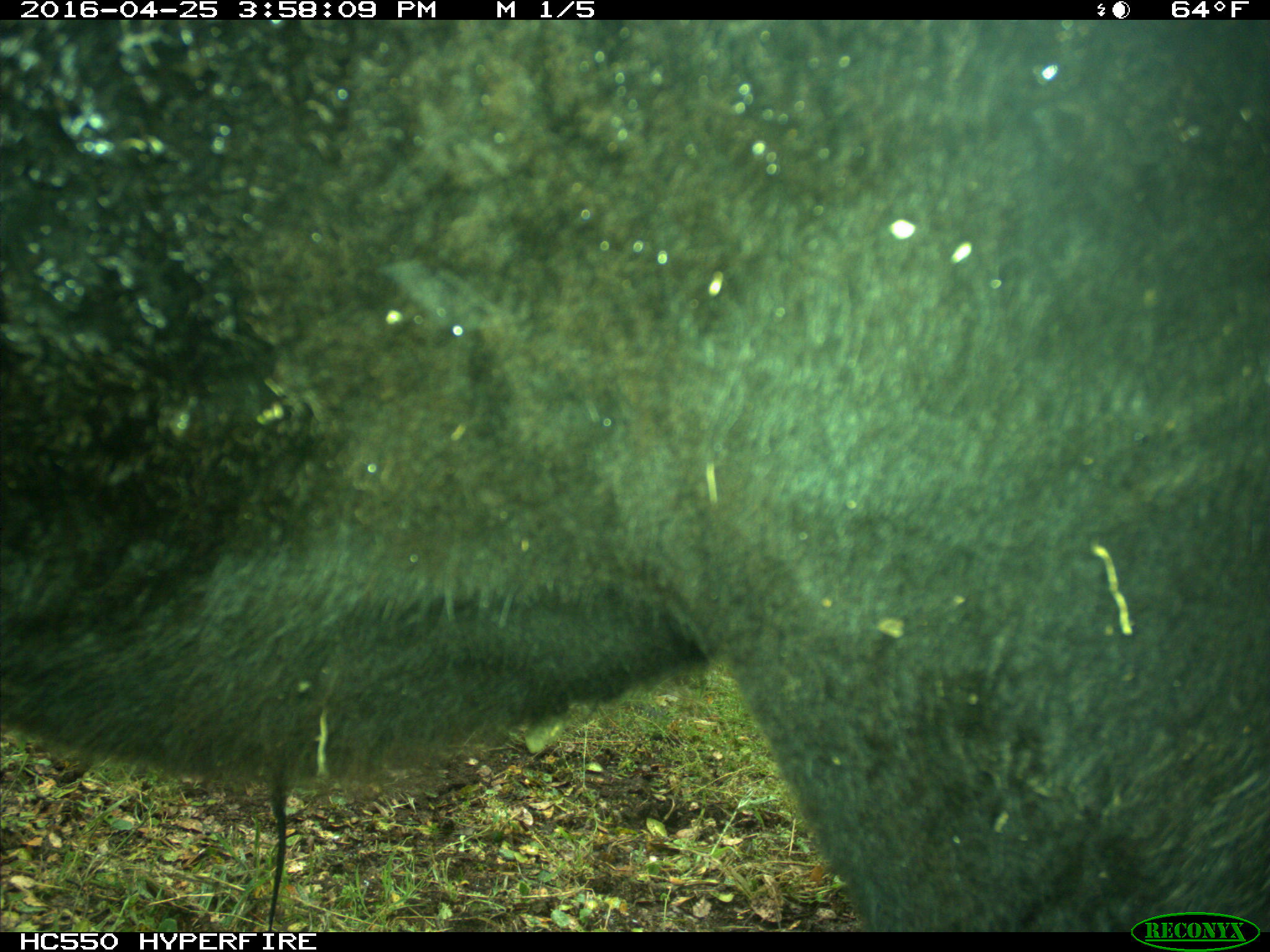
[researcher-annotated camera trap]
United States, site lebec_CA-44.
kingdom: Animalia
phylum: Chordata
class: Mammalia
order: Artiodactyla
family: Bovidae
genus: Bos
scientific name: Bos taurus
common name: domestic cow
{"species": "Bos taurus (domestic cow)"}